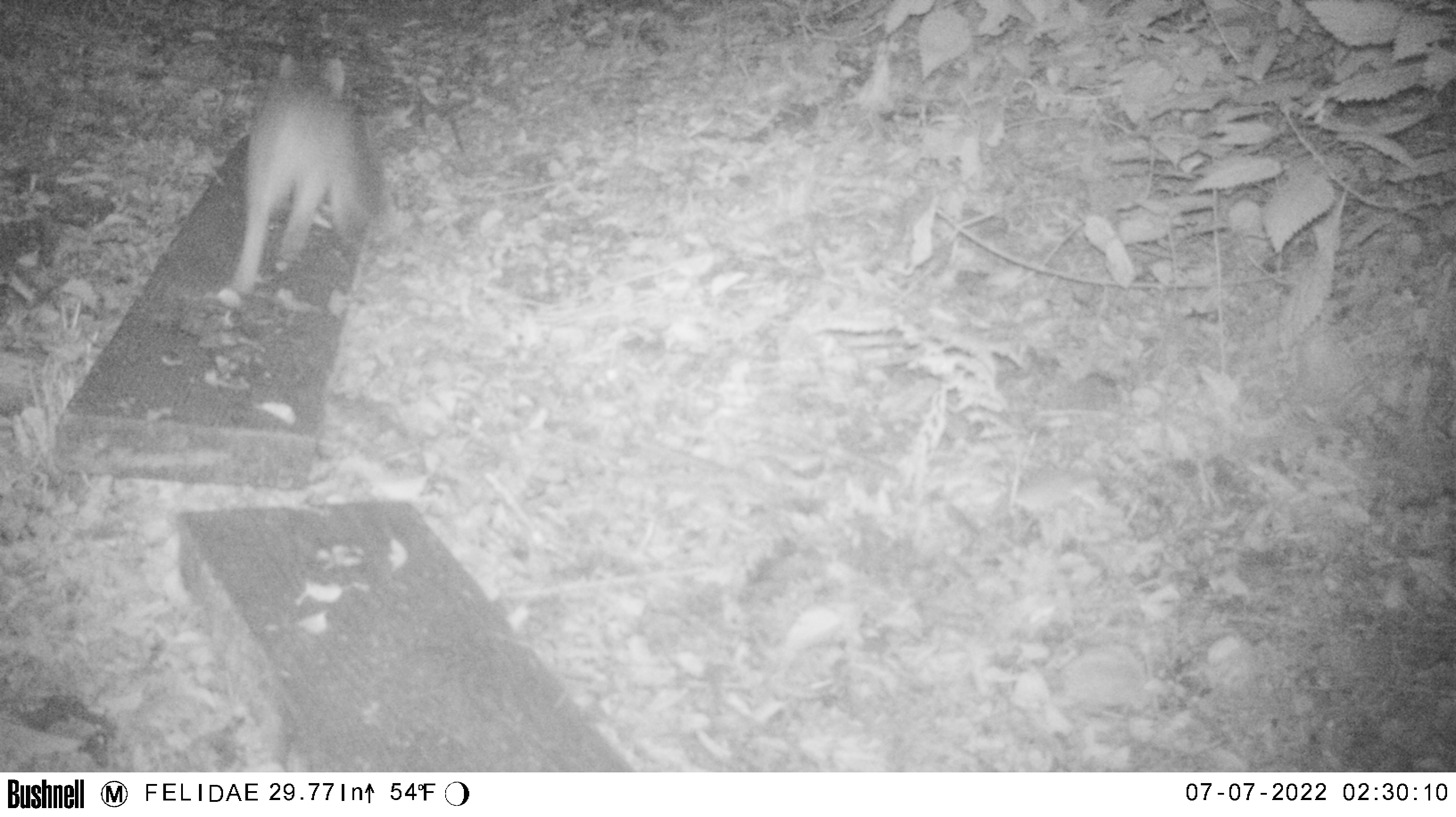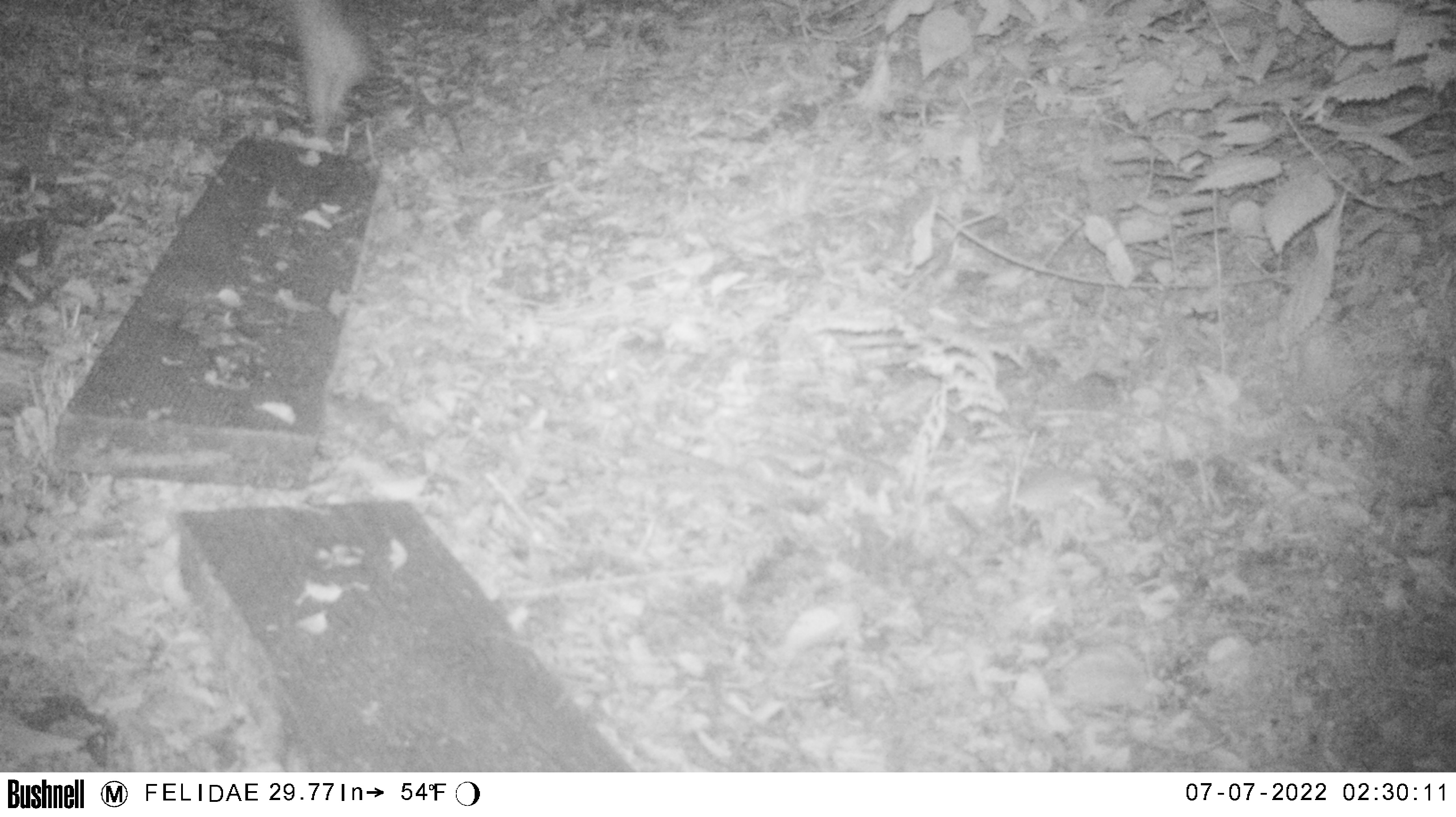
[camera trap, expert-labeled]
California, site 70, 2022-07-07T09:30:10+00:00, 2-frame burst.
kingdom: Animalia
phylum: Chordata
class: Mammalia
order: Carnivora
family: Canidae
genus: Urocyon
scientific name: Urocyon cinereoargenteus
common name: gray fox